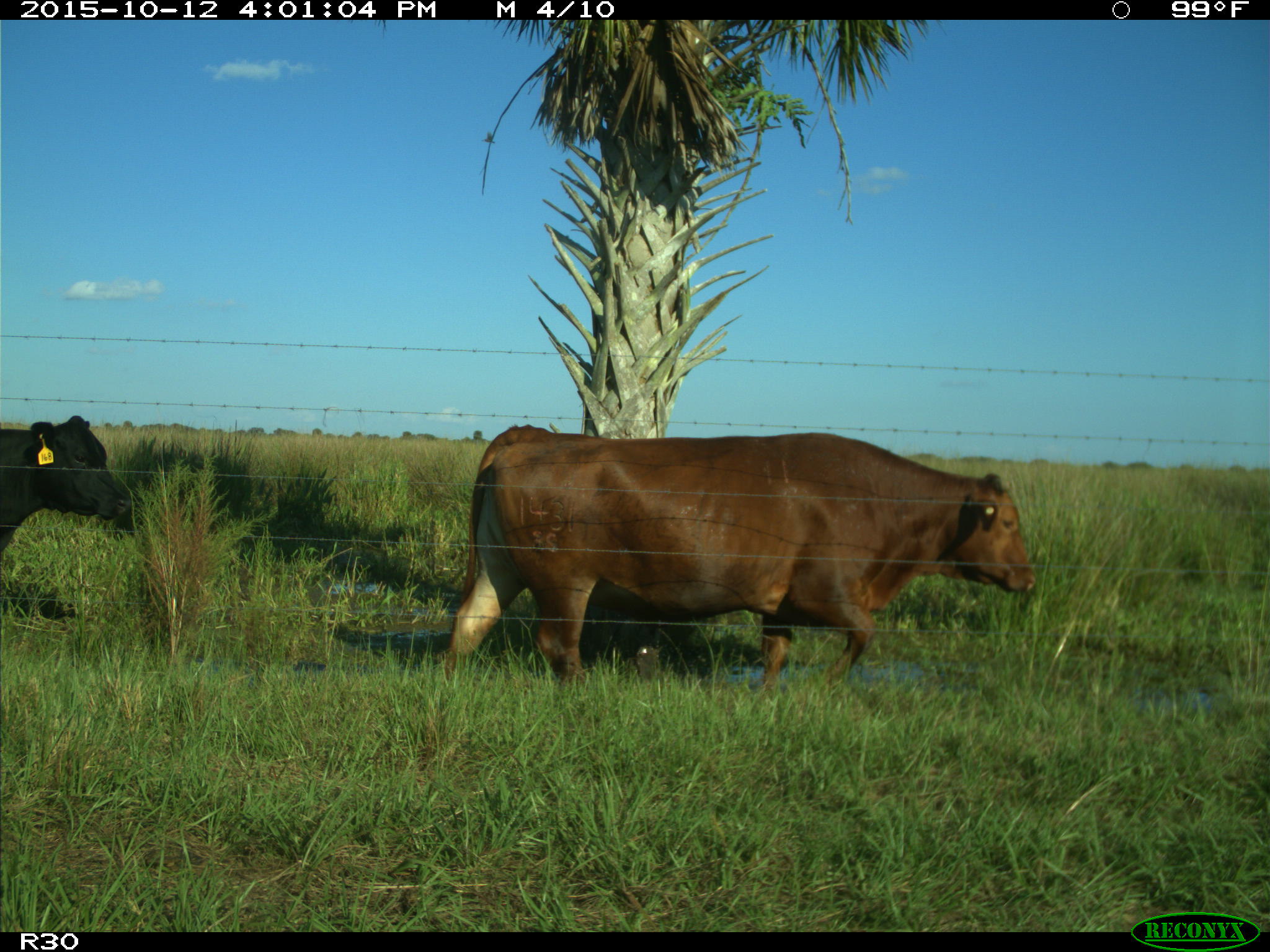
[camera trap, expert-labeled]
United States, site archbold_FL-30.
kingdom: Animalia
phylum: Chordata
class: Mammalia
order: Artiodactyla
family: Bovidae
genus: Bos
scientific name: Bos taurus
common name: domestic cow